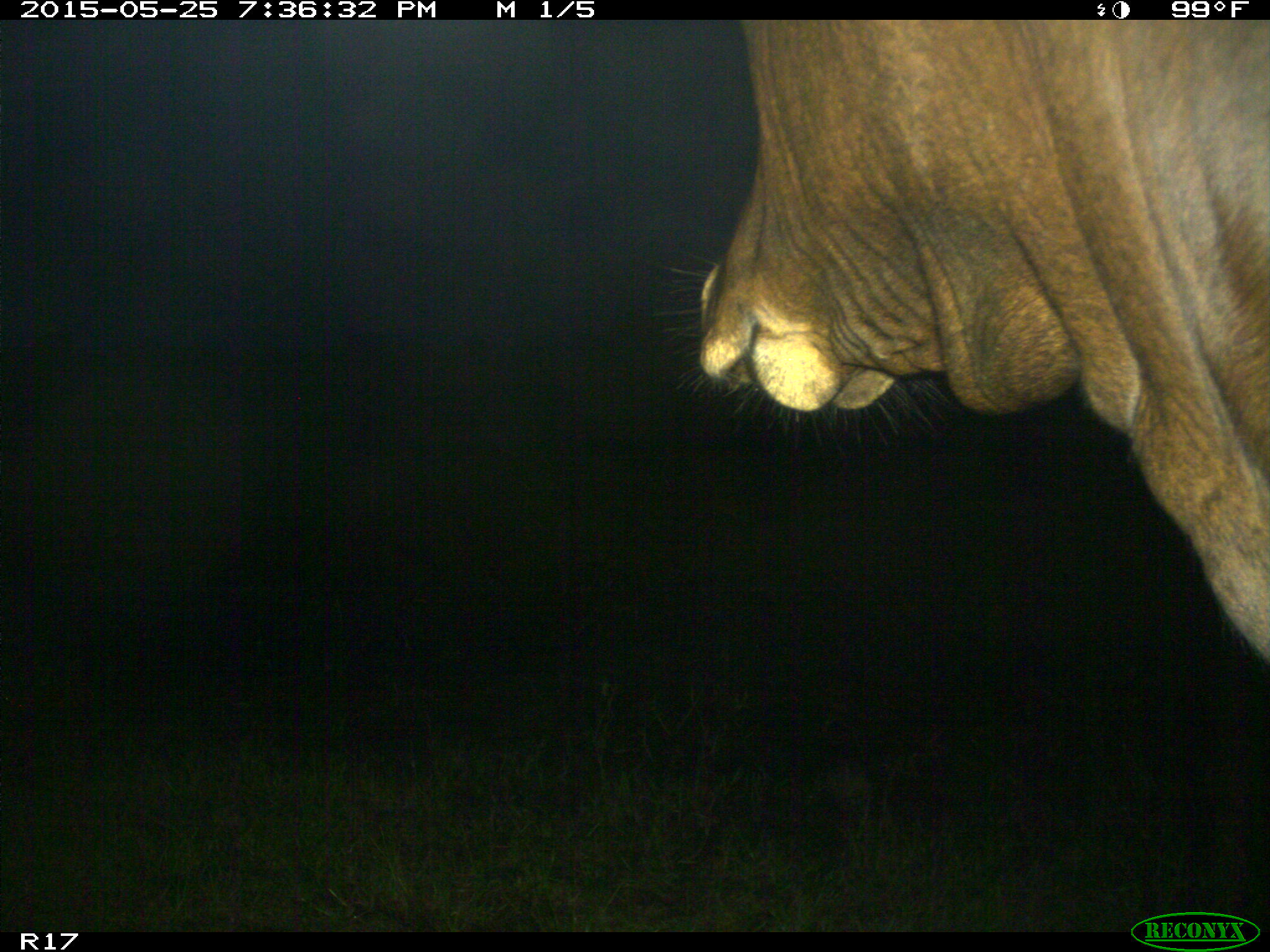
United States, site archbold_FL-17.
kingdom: Animalia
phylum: Chordata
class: Mammalia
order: Artiodactyla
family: Bovidae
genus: Bos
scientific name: Bos taurus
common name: domestic cow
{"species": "Bos taurus (domestic cow)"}